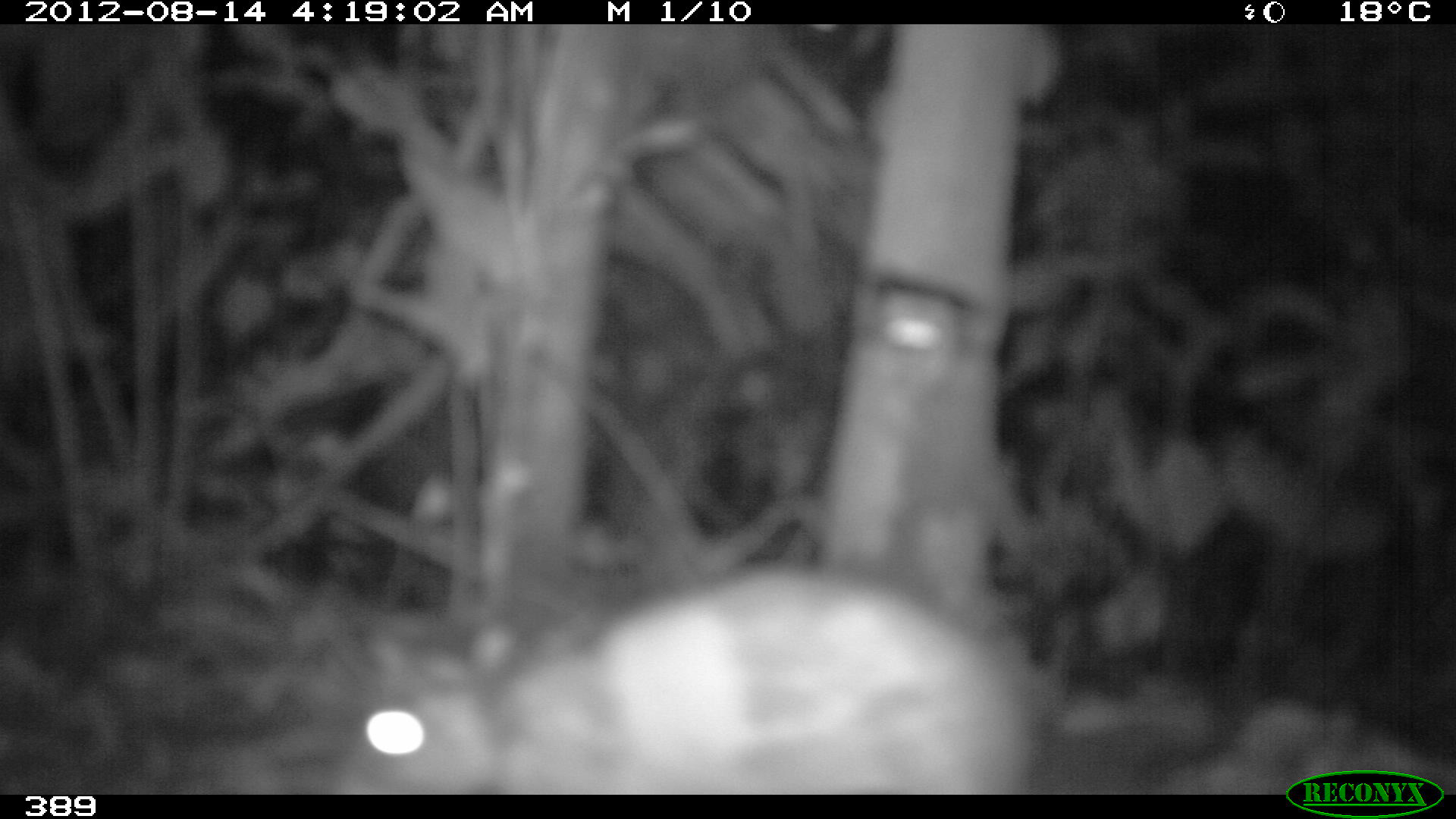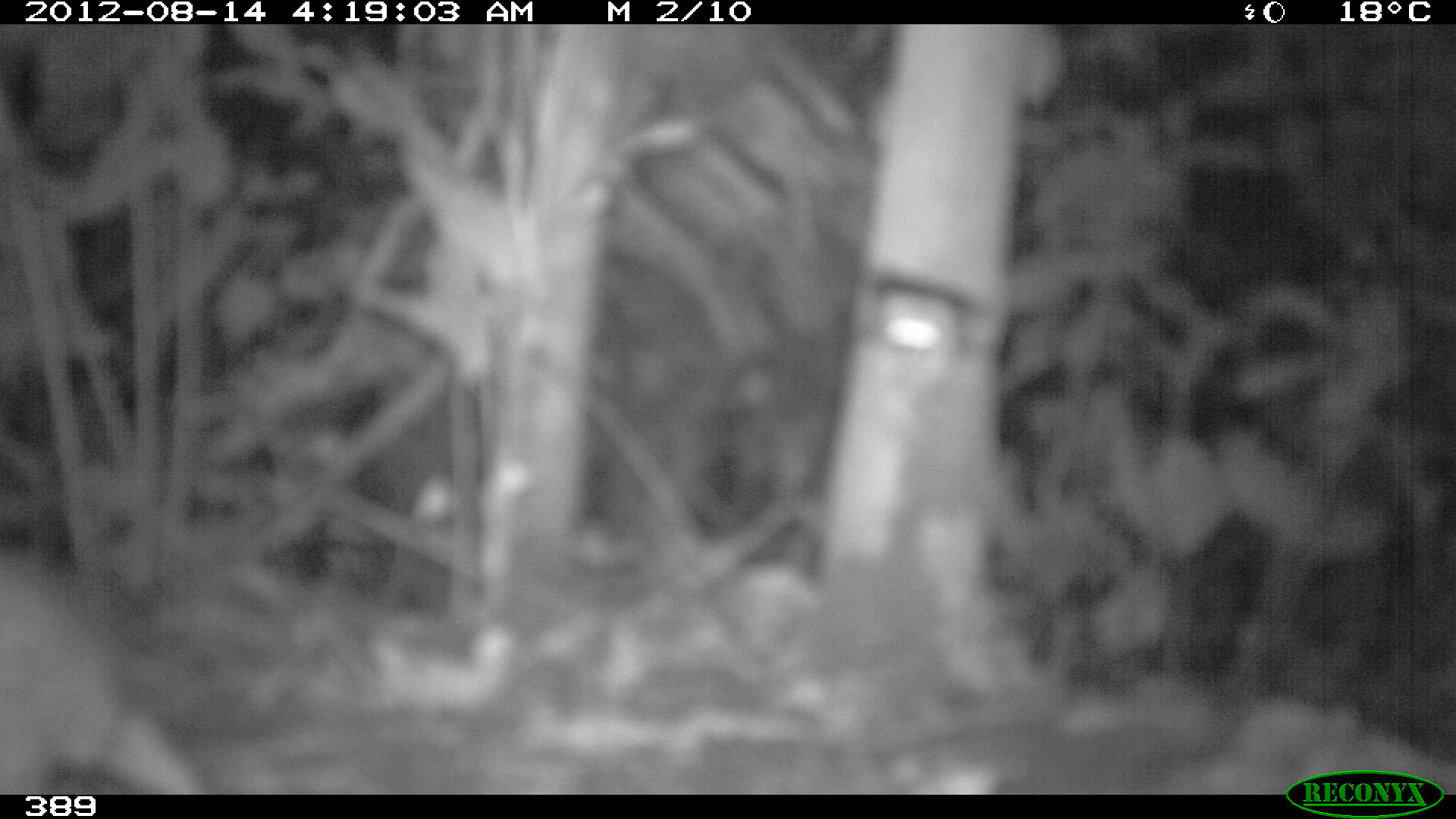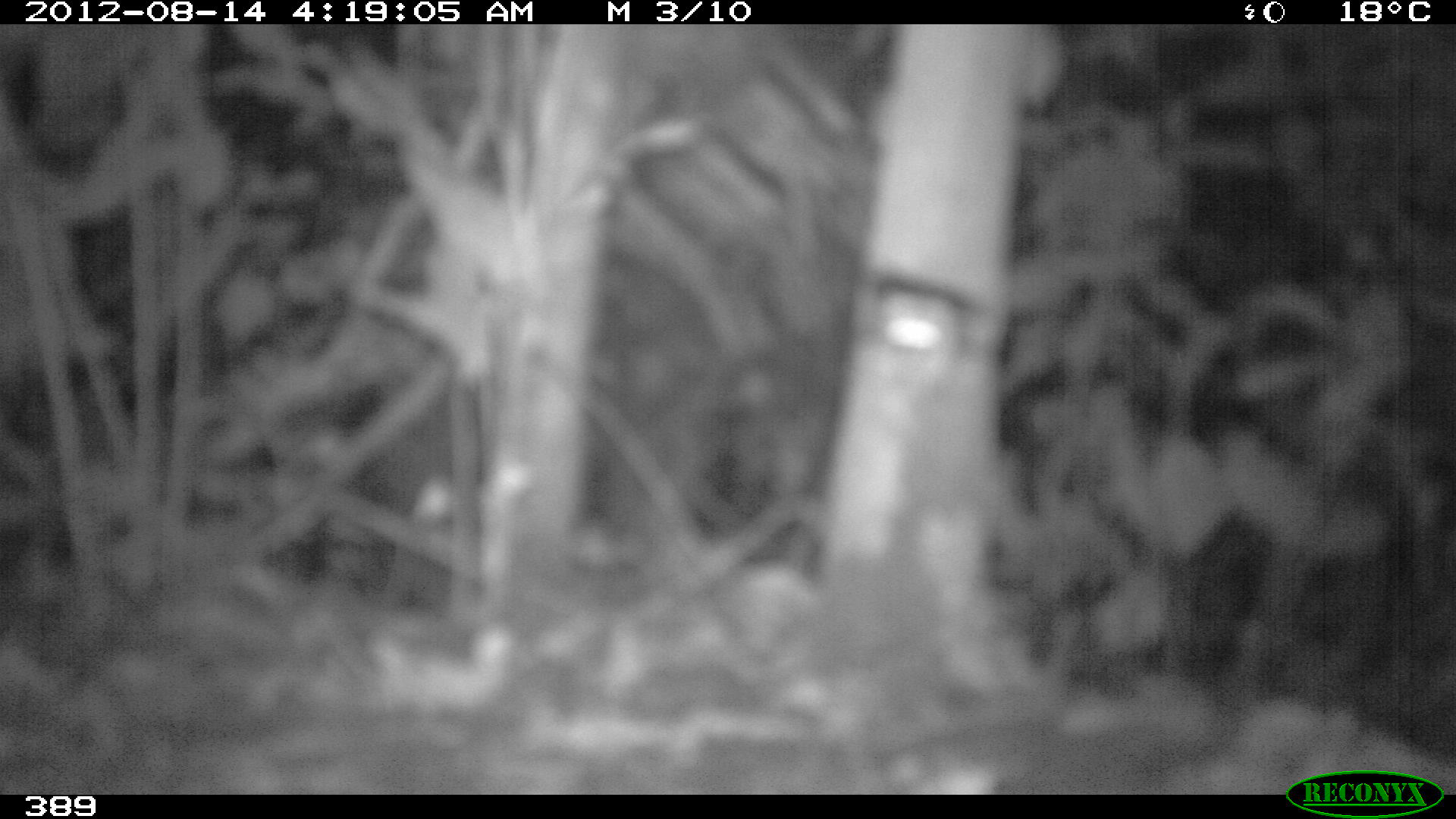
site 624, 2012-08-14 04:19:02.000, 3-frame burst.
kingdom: Animalia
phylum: Chordata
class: Mammalia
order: Rodentia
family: Cuniculidae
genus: Cuniculus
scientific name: Cuniculus paca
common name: spotted paca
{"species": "Cuniculus paca (spotted paca)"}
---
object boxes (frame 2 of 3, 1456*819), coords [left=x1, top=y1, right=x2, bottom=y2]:
cuniculus paca: [left=1, top=553, right=192, bottom=794]